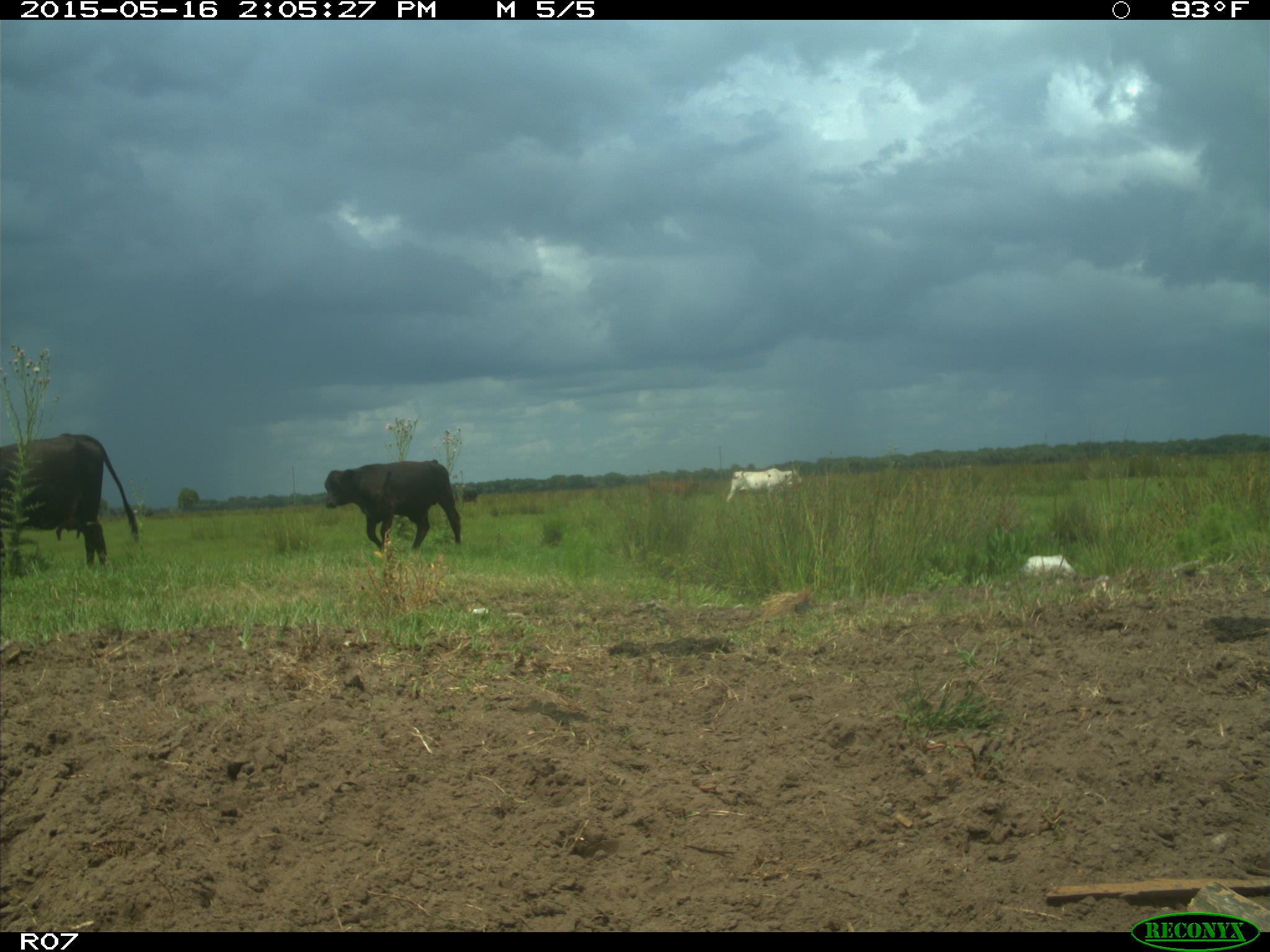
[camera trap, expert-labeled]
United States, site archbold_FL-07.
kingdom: Animalia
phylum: Chordata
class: Mammalia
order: Artiodactyla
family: Bovidae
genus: Bos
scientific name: Bos taurus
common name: domestic cow